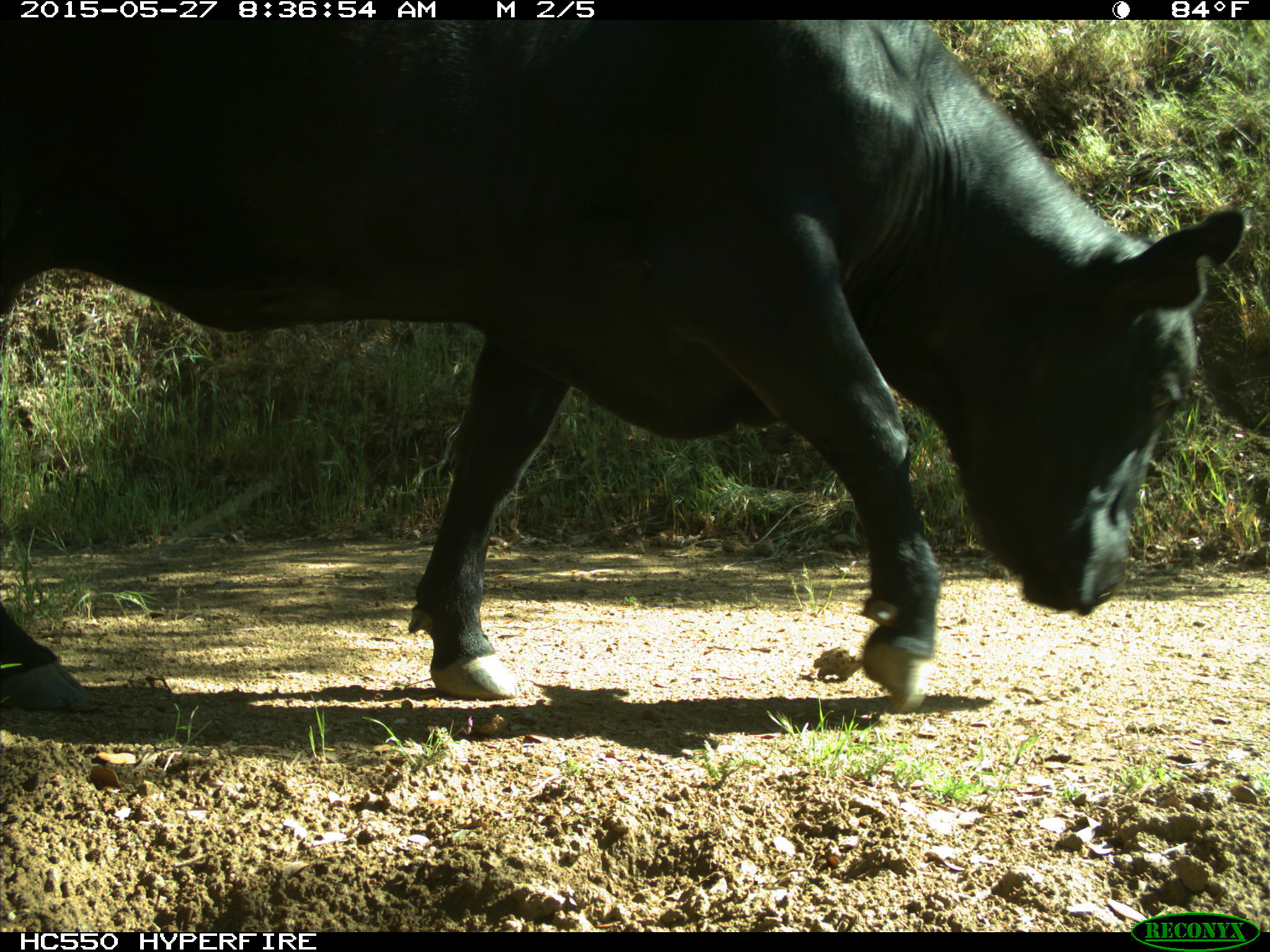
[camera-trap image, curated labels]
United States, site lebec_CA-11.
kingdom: Animalia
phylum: Chordata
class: Mammalia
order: Artiodactyla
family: Bovidae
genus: Bos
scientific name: Bos taurus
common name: domestic cow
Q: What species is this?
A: Bos taurus (domestic cow).